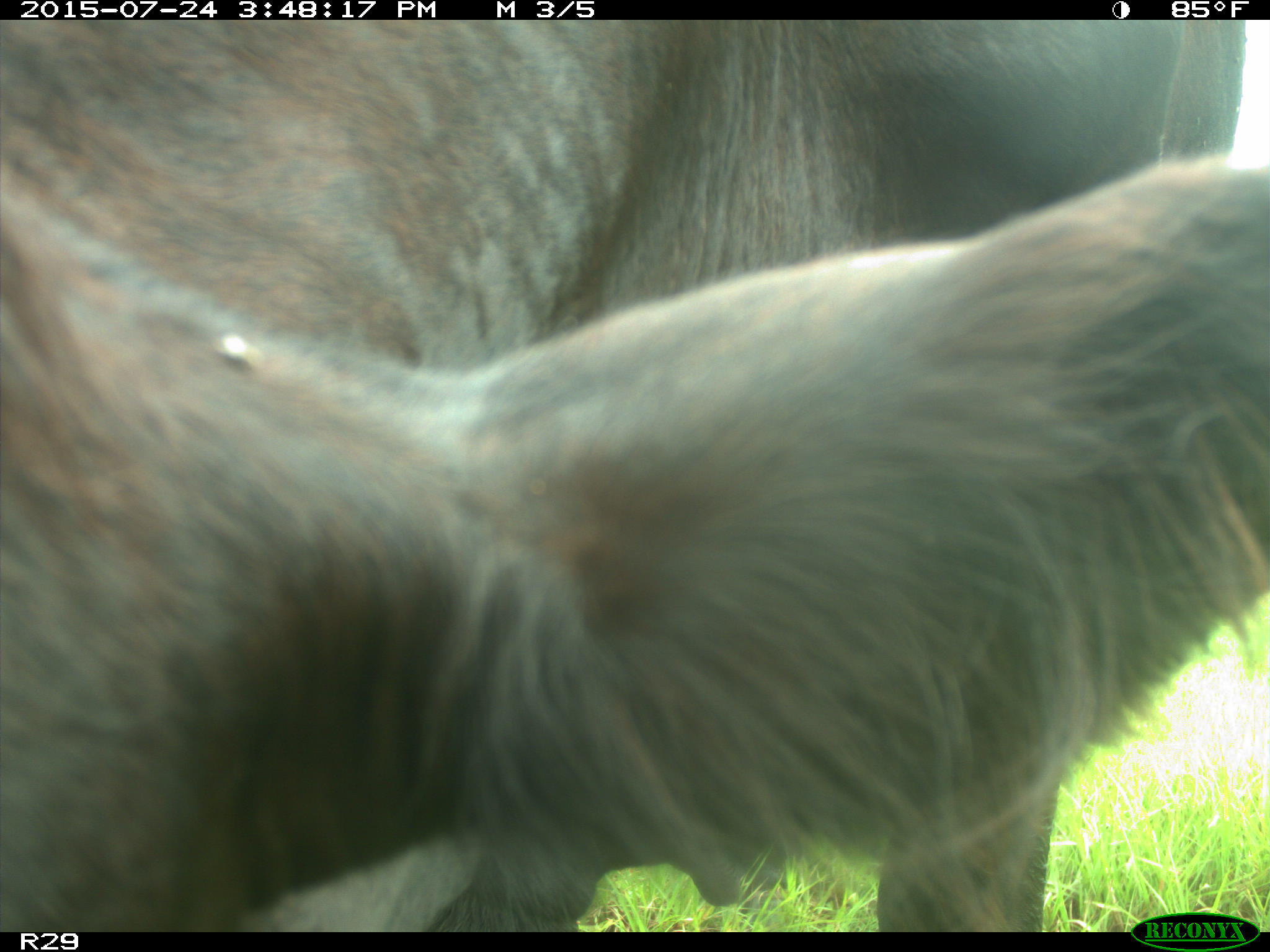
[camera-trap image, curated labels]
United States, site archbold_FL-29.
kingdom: Animalia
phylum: Chordata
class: Mammalia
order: Artiodactyla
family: Bovidae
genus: Bos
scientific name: Bos taurus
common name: domestic cow